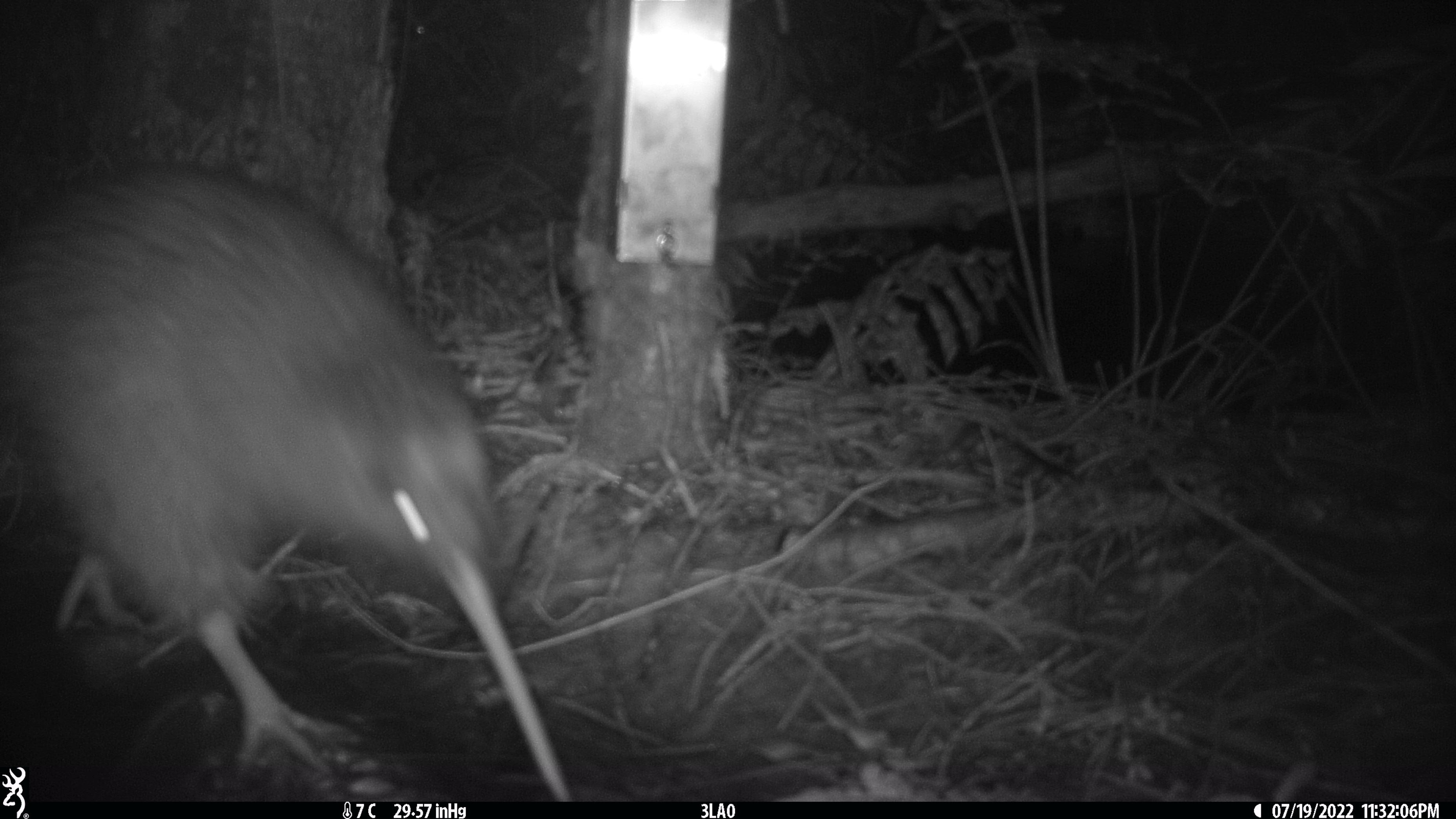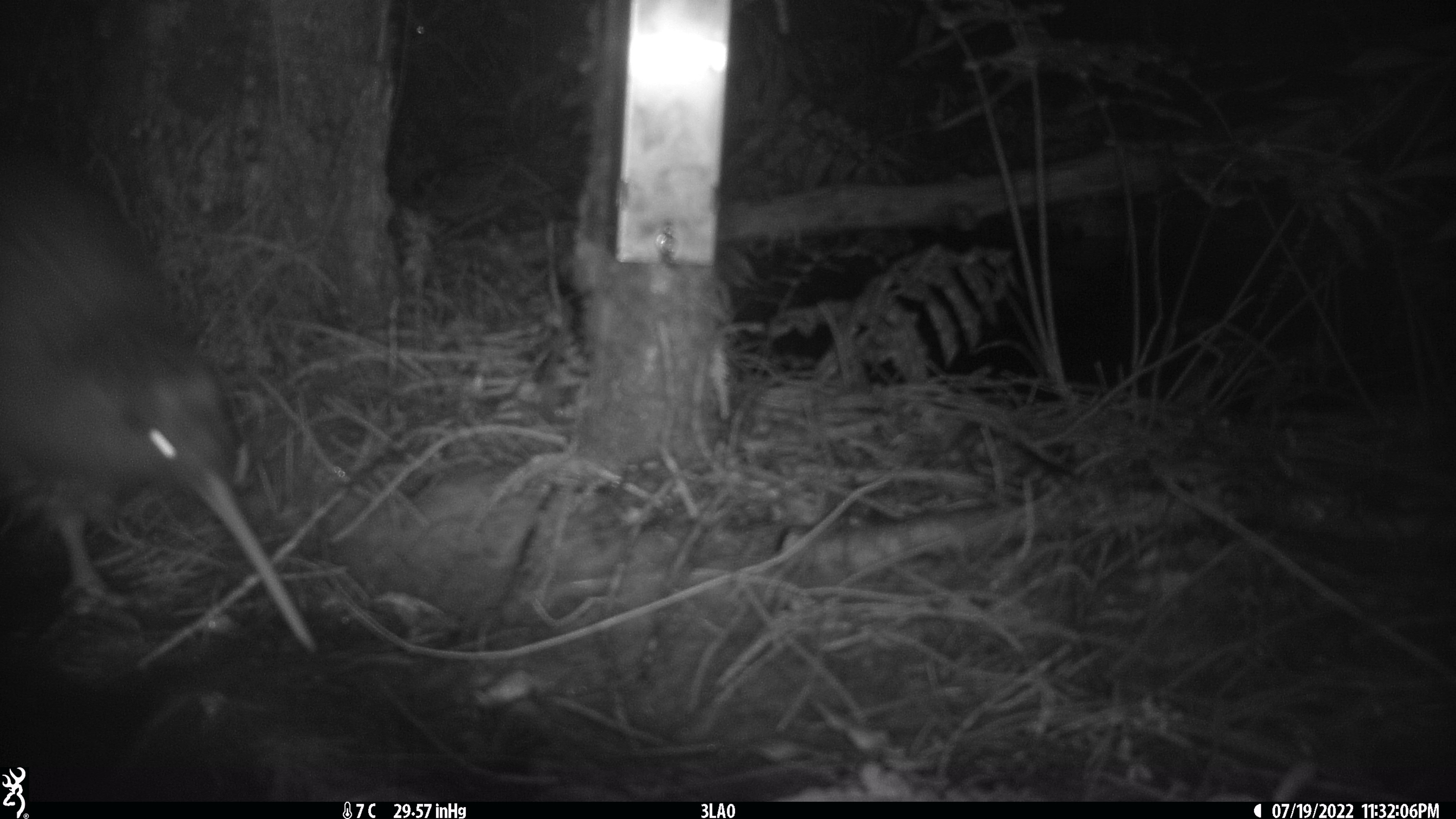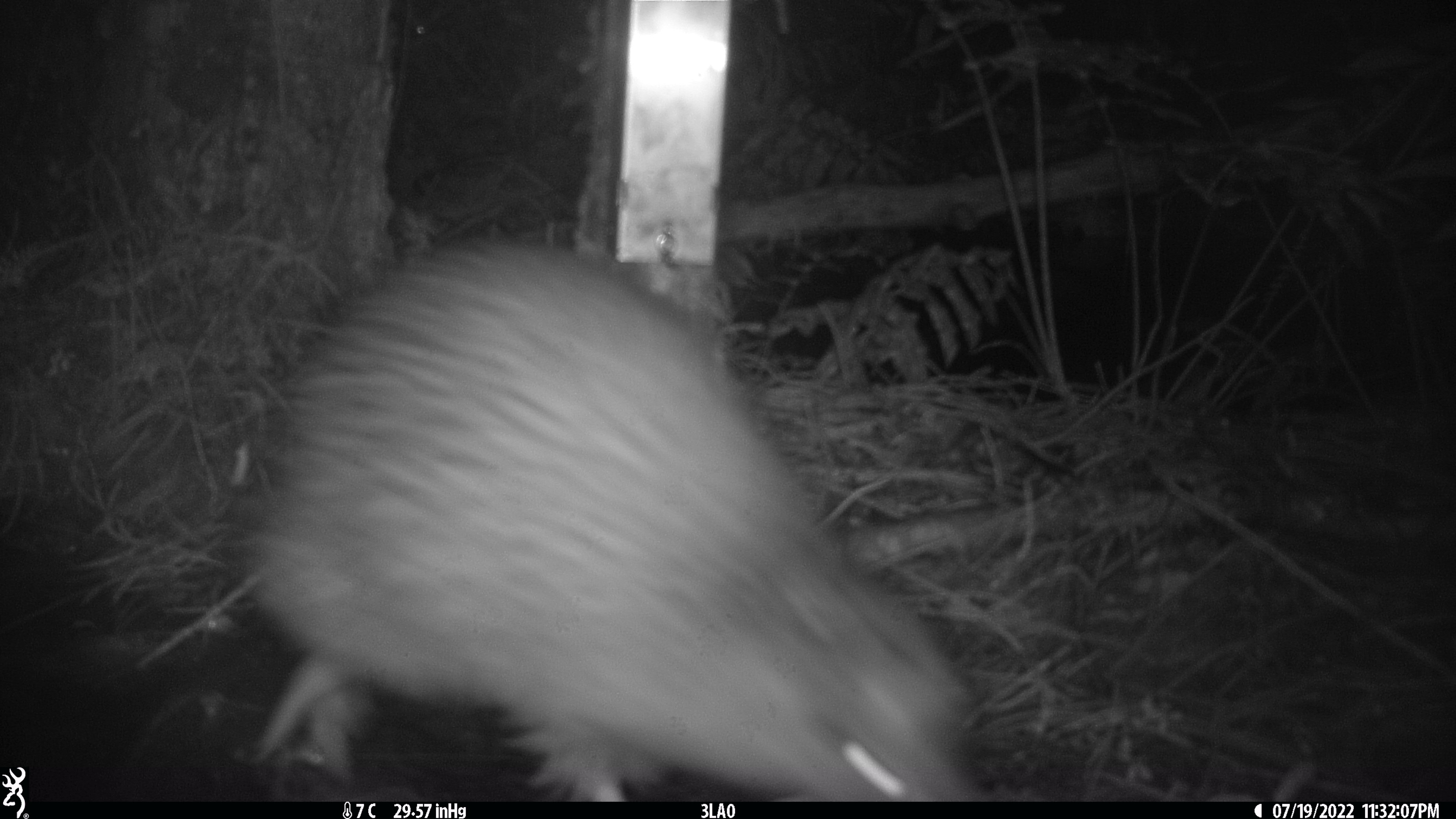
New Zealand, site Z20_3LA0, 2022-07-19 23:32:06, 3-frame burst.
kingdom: Animalia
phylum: Chordata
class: Aves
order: Apterygiformes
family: Apterygidae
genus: Apteryx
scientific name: Apteryx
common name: kiwi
Kiwi (Apteryx).